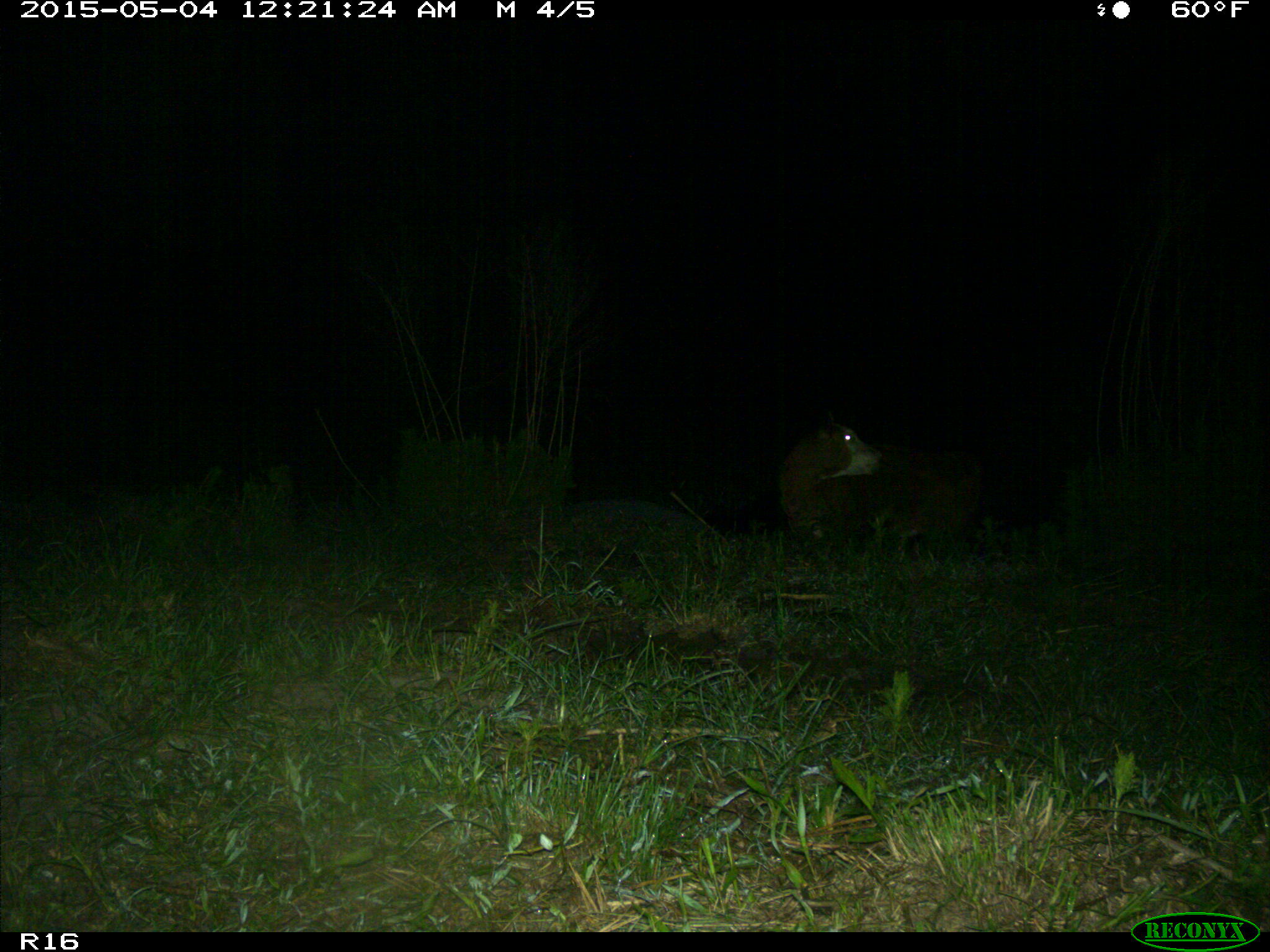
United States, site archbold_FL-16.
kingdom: Animalia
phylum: Chordata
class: Mammalia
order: Artiodactyla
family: Bovidae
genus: Bos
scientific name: Bos taurus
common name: domestic cow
Bos taurus (domestic cow).